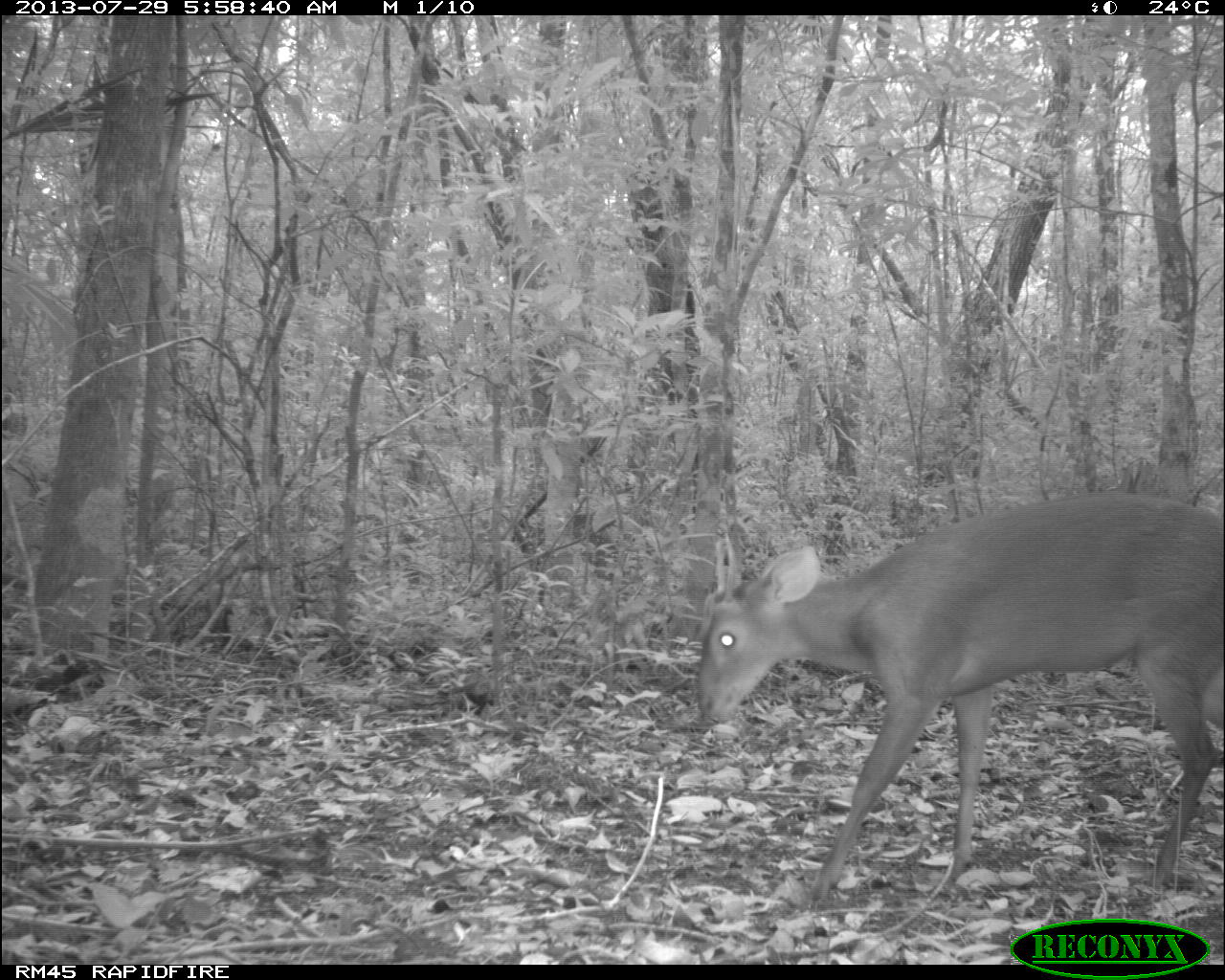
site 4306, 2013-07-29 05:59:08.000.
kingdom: Animalia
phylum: Chordata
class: Mammalia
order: Artiodactyla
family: Cervidae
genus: Mazama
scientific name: Mazama temama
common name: central american red brocket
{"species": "Mazama temama (central american red brocket)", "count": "1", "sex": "male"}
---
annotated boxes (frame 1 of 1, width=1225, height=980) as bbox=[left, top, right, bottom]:
mazama temama: bbox=[696, 487, 1225, 905]